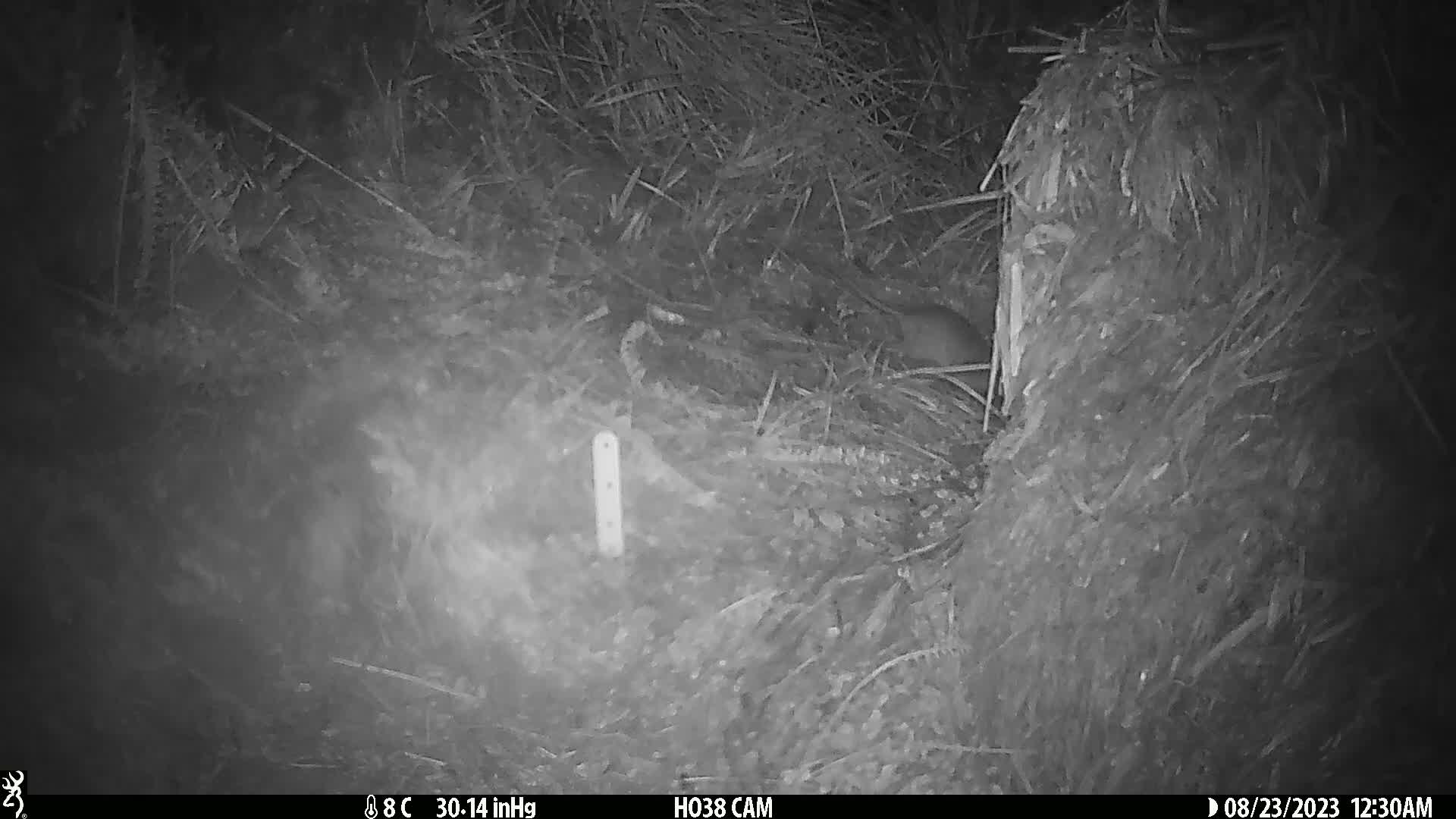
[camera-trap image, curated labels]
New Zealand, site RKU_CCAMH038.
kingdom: Animalia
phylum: Chordata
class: Mammalia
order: Rodentia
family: Muridae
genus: Rattus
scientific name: Rattus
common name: rat